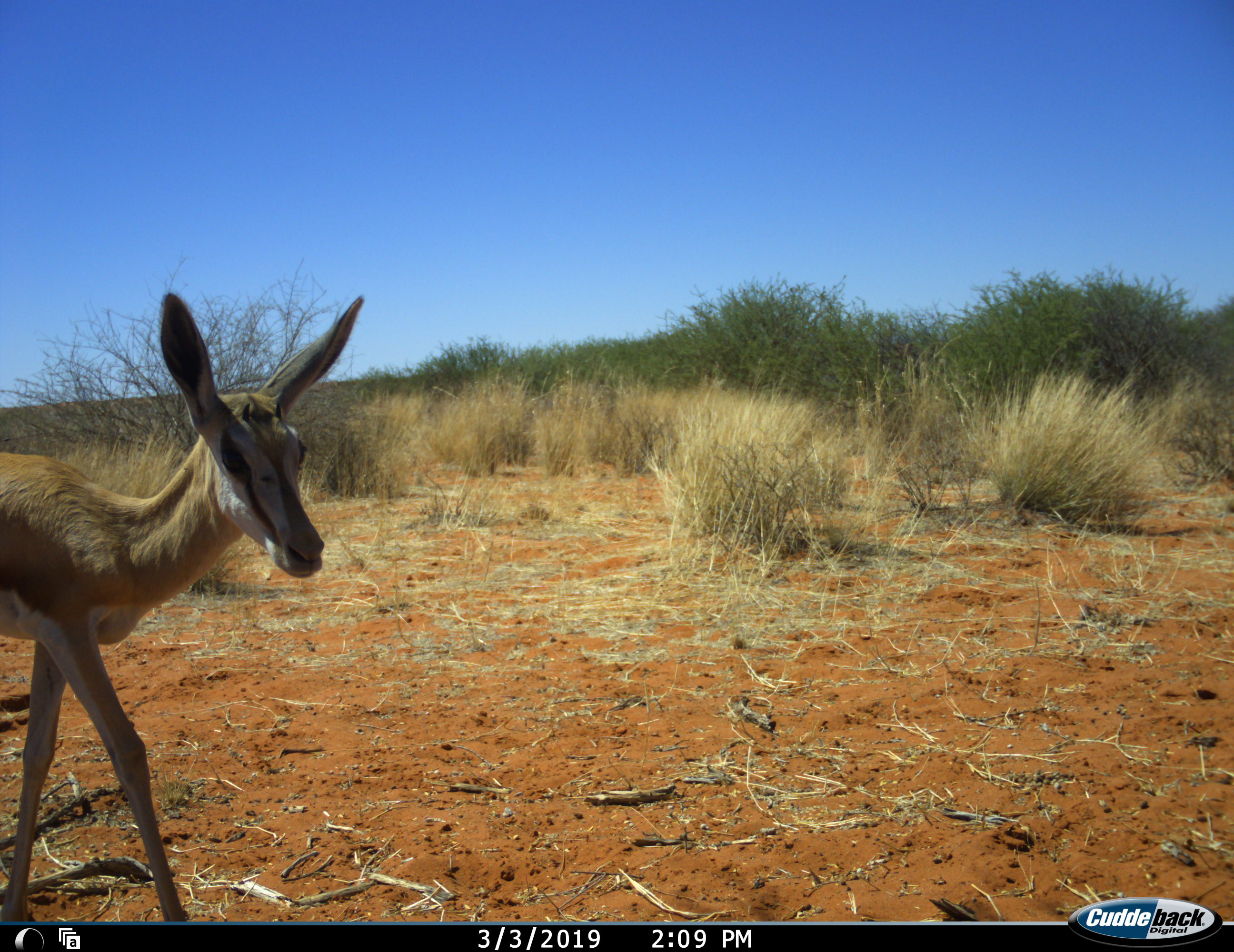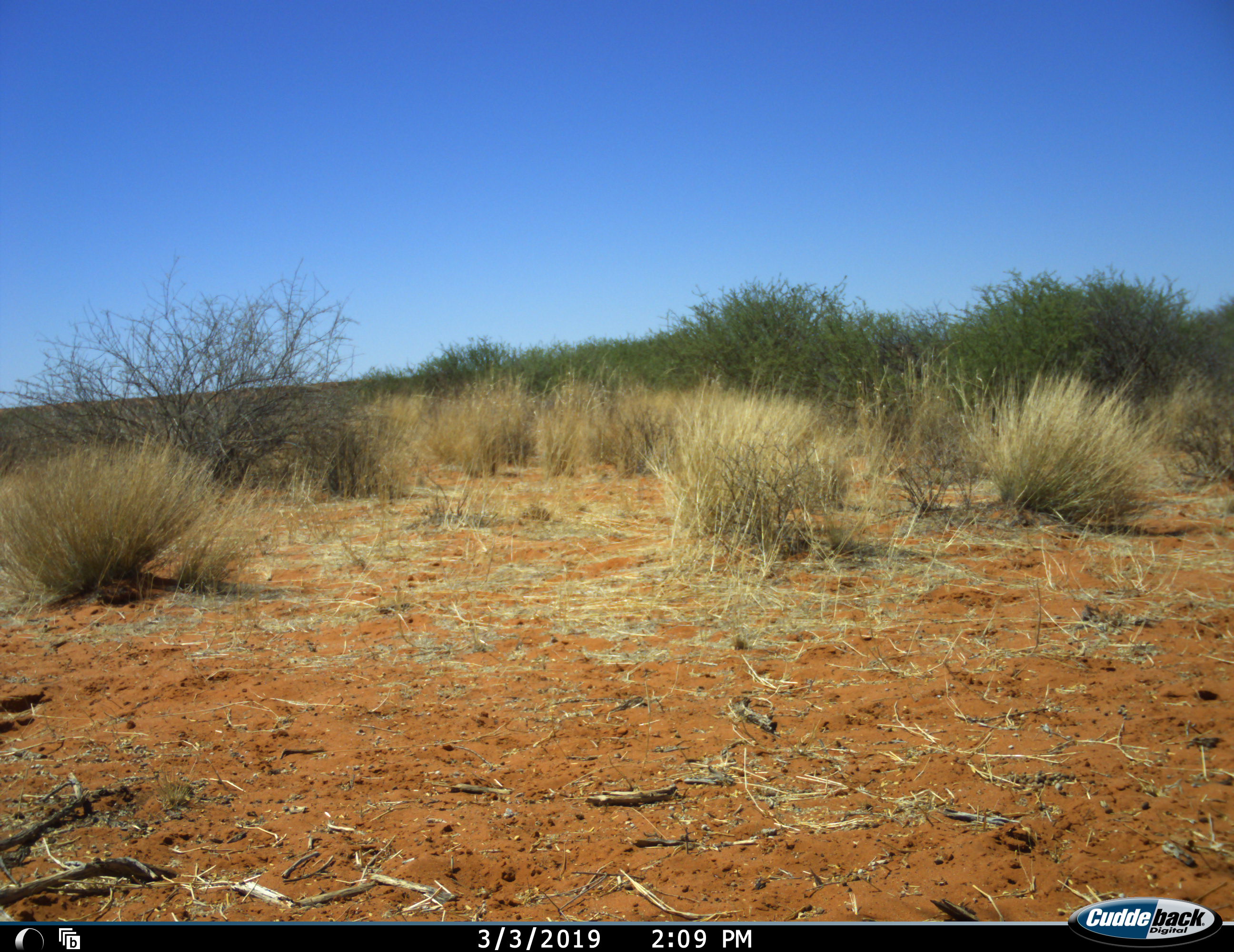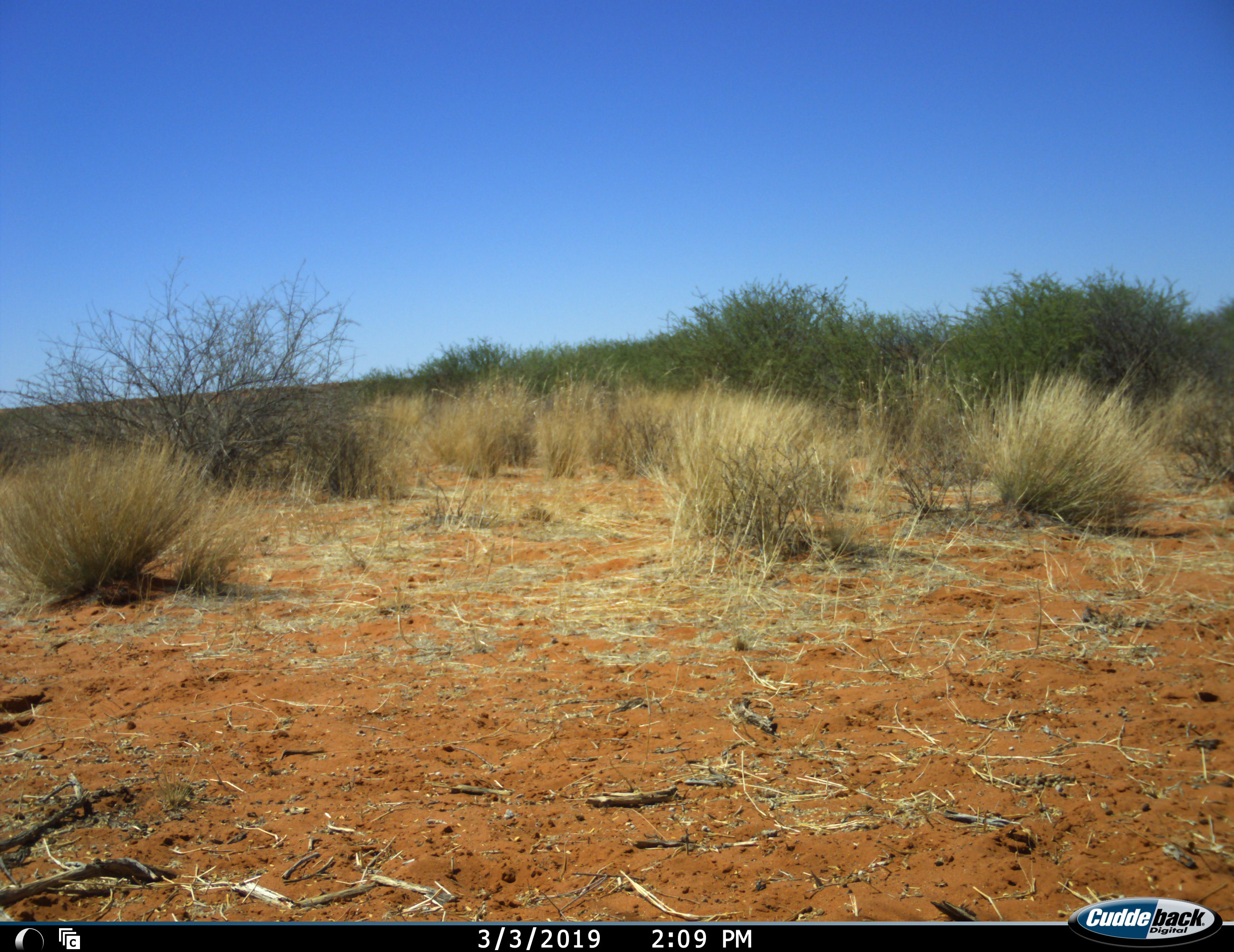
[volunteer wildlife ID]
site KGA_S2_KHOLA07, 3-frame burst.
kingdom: Animalia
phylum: Chordata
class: Mammalia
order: Artiodactyla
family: Bovidae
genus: Antidorcas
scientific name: Antidorcas marsupialis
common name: springbok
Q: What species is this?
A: Springbok (Antidorcas marsupialis).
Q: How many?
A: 1.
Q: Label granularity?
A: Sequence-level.